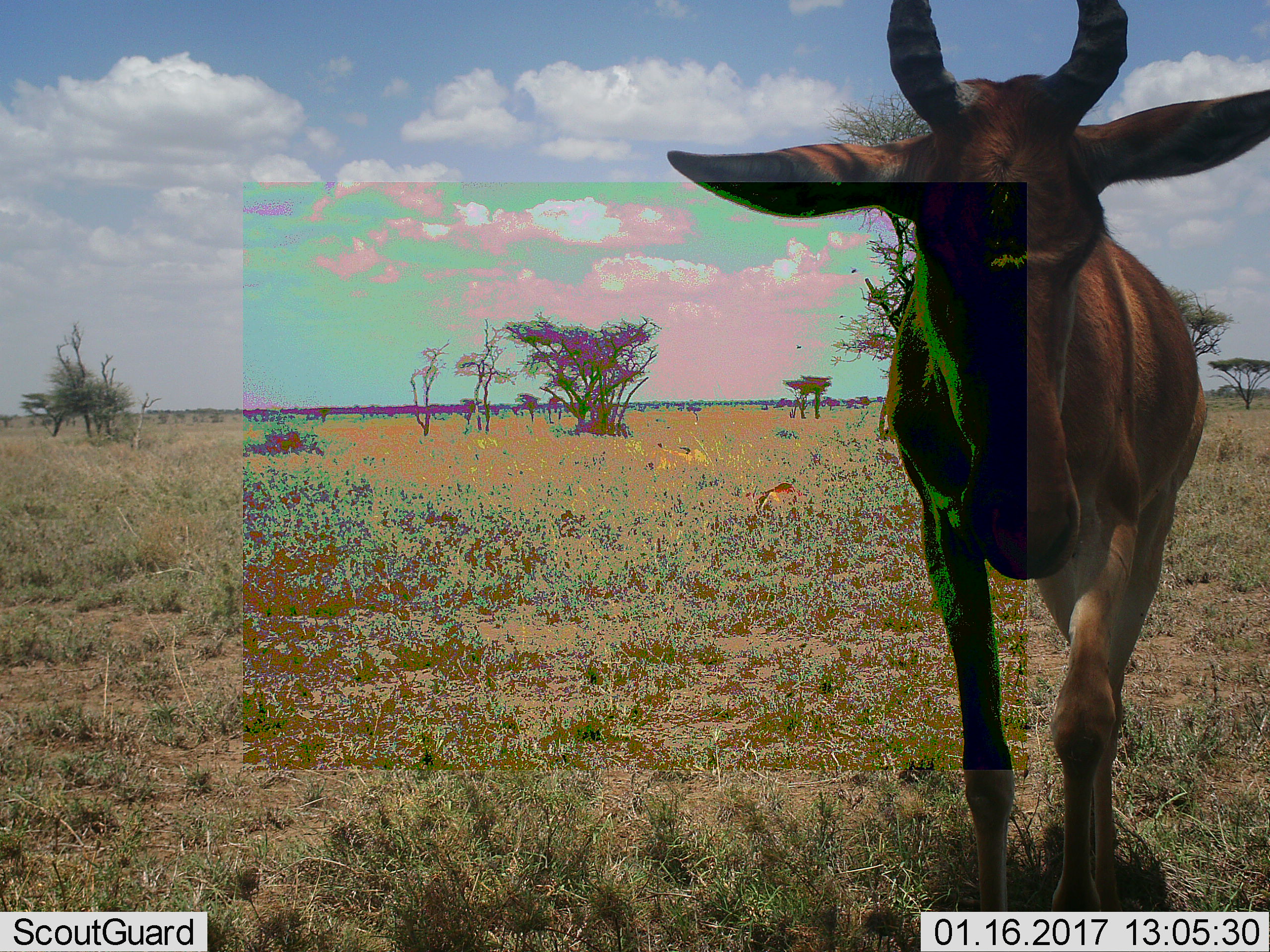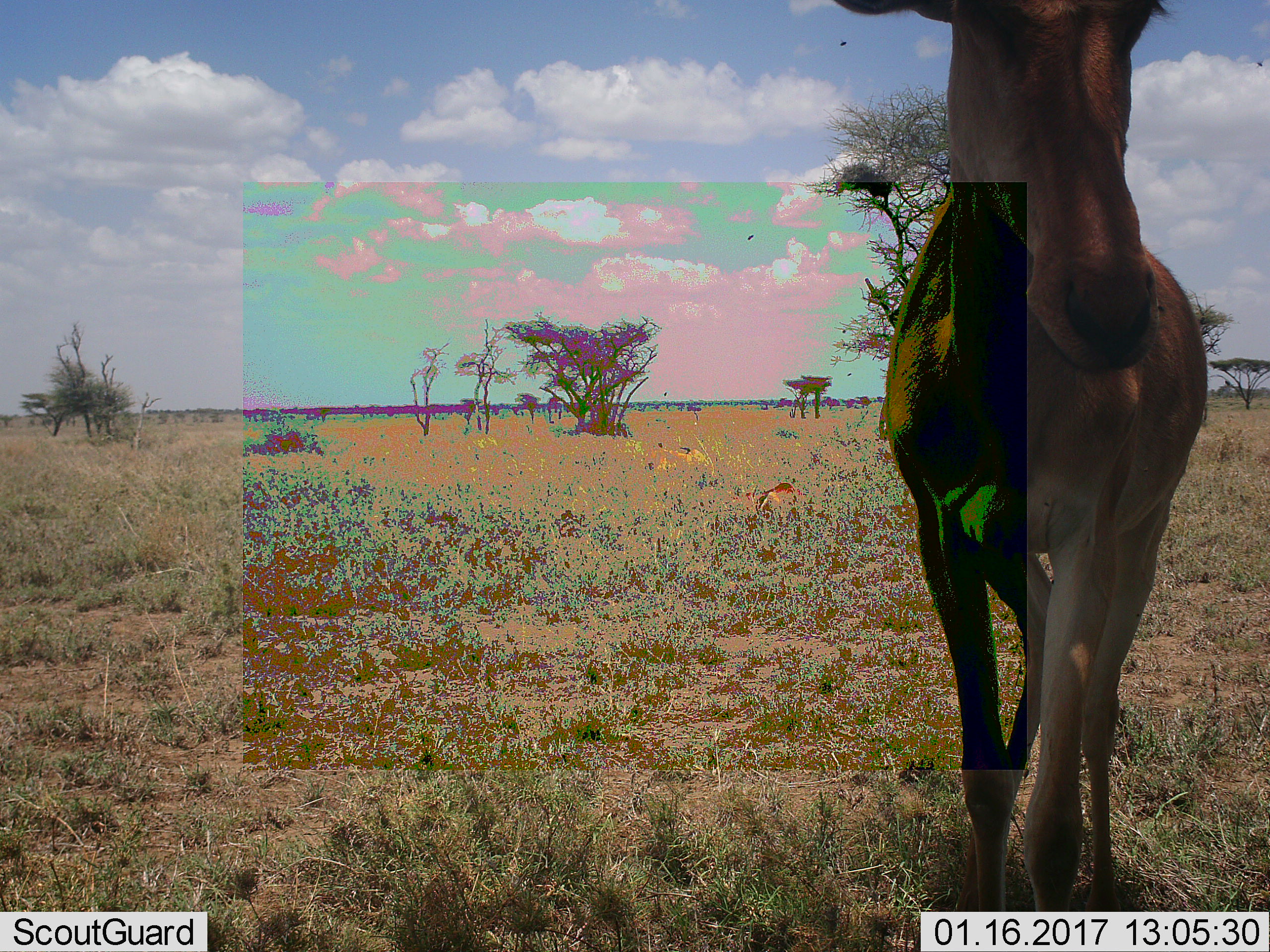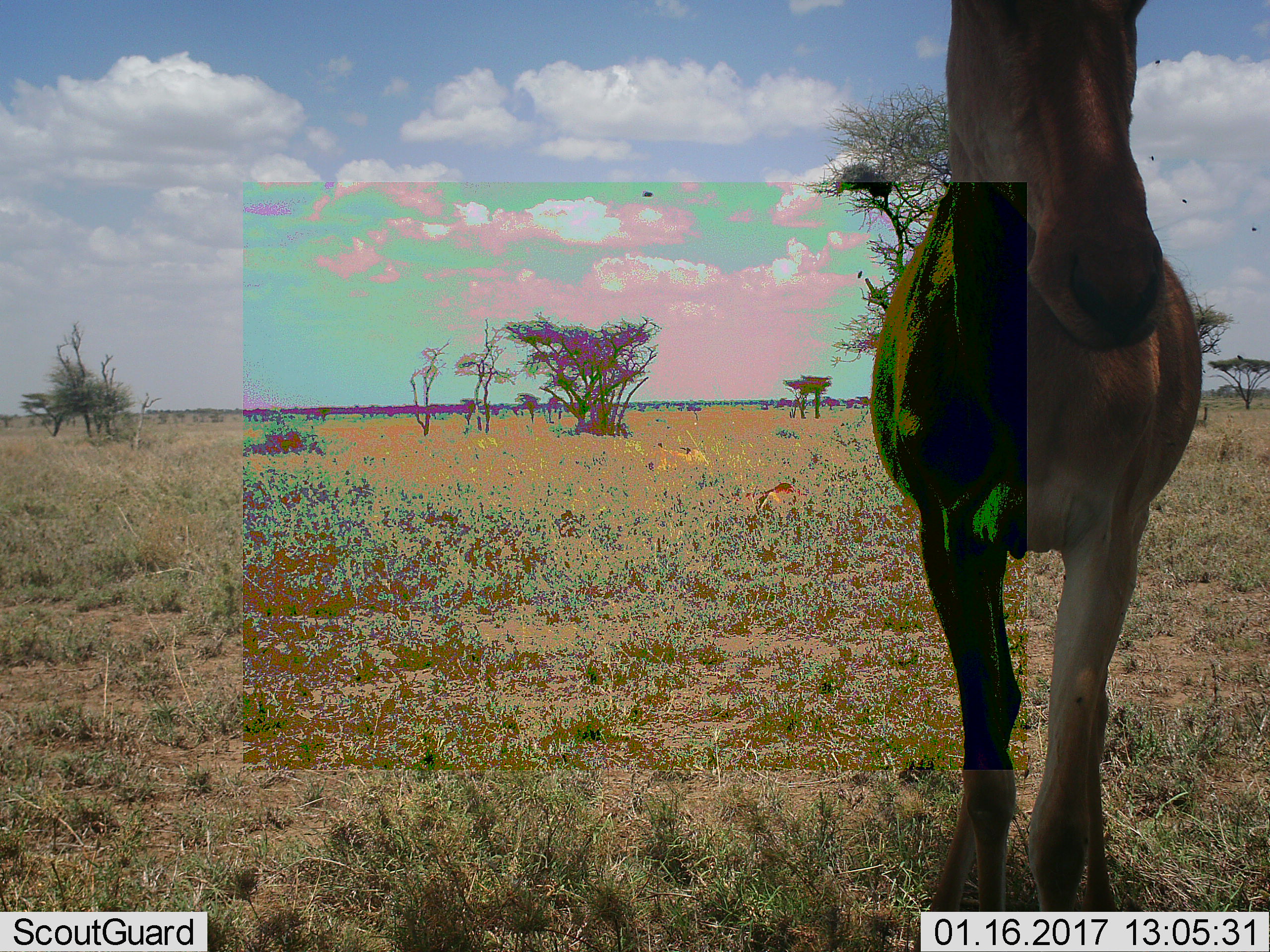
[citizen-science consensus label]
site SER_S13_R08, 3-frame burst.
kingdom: Animalia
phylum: Chordata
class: Mammalia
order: Artiodactyla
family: Bovidae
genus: Alcelaphus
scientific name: Alcelaphus buselaphus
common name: hartebeest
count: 1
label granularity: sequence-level